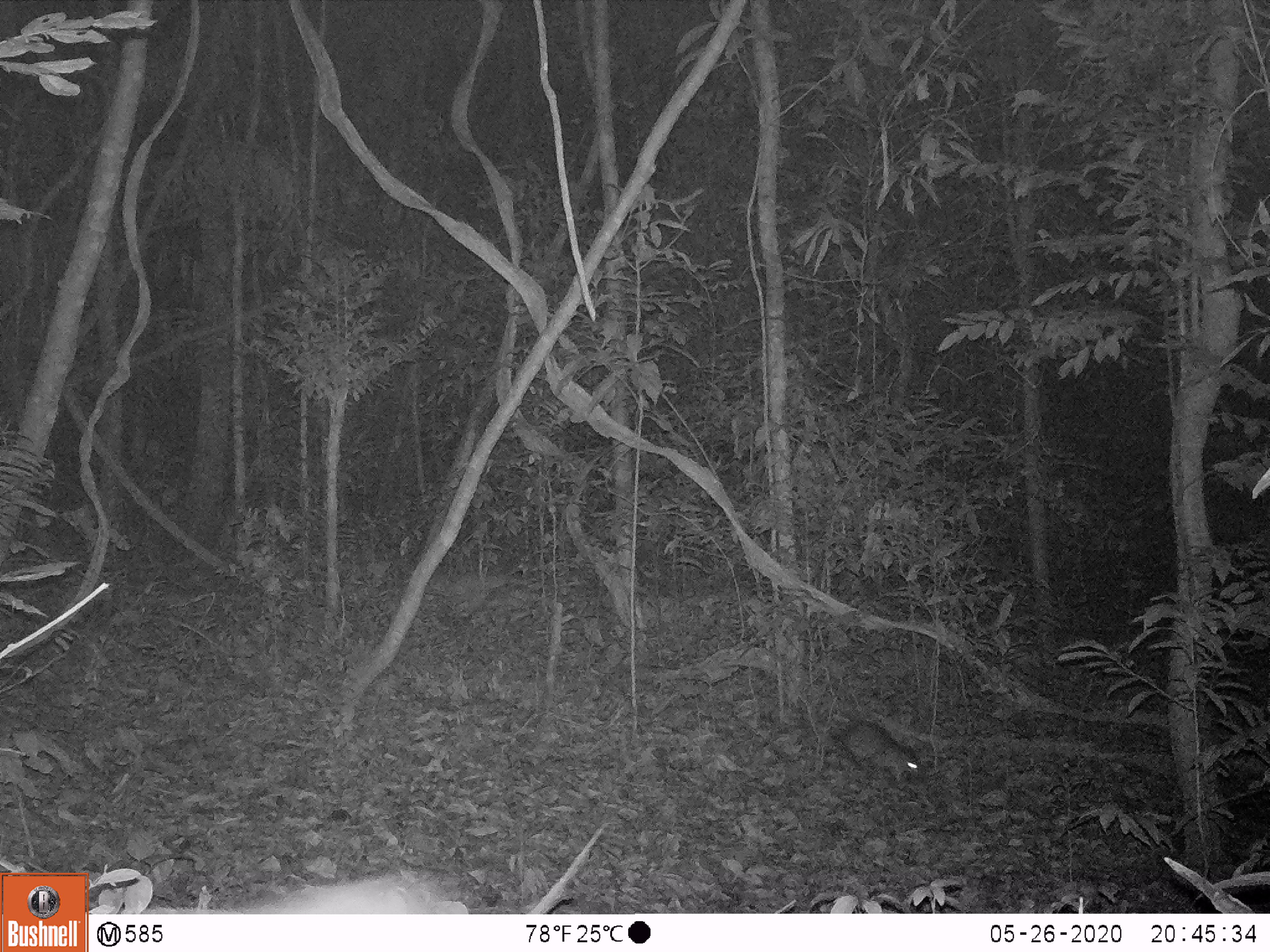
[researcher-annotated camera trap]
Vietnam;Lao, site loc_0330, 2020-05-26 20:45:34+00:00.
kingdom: Animalia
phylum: Chordata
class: Mammalia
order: Rodentia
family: Hystricidae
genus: Atherurus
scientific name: Atherurus macrourus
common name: asiatic brush-tailed porcupine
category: asiatic brush tailed porcupine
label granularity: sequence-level